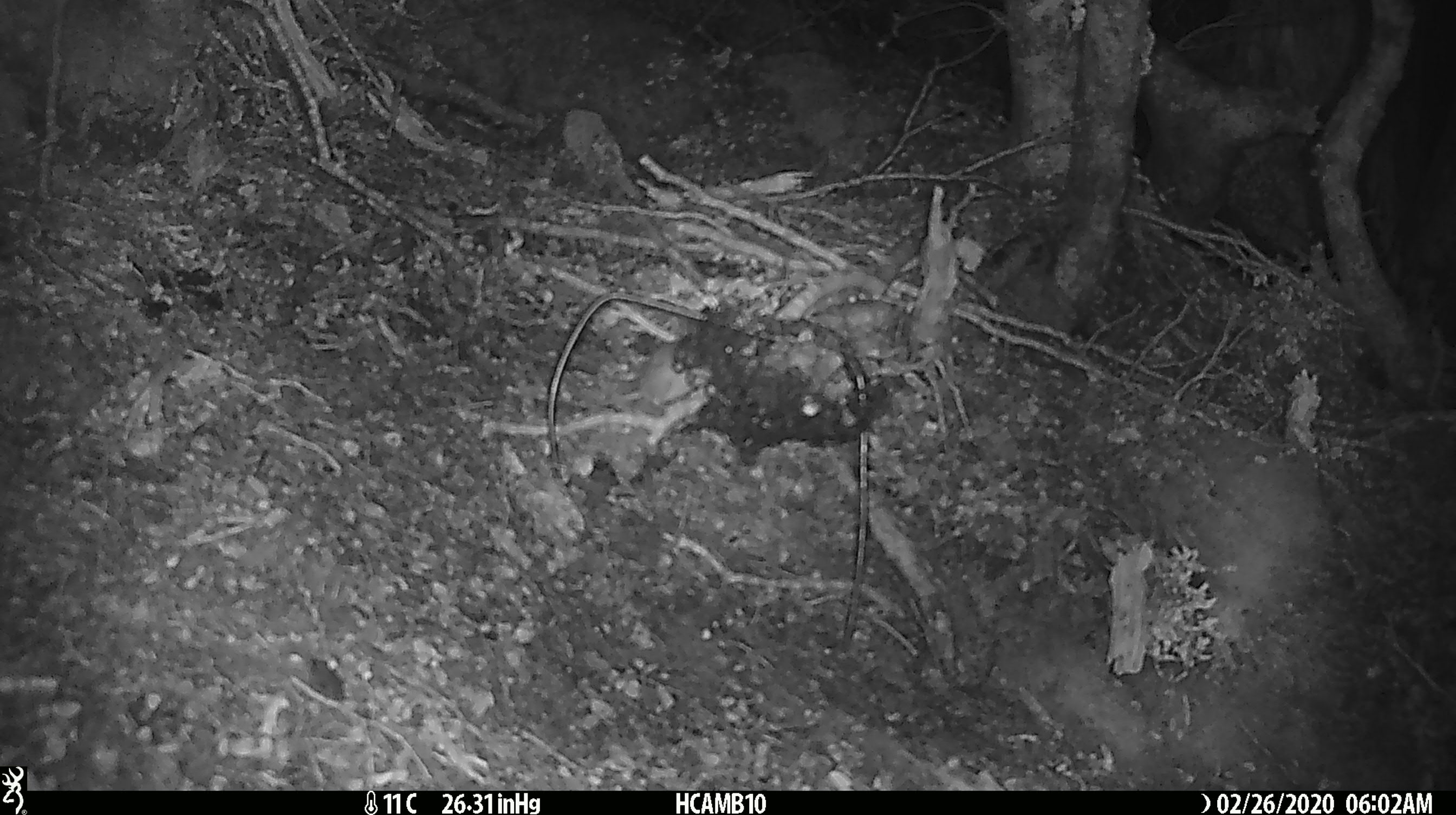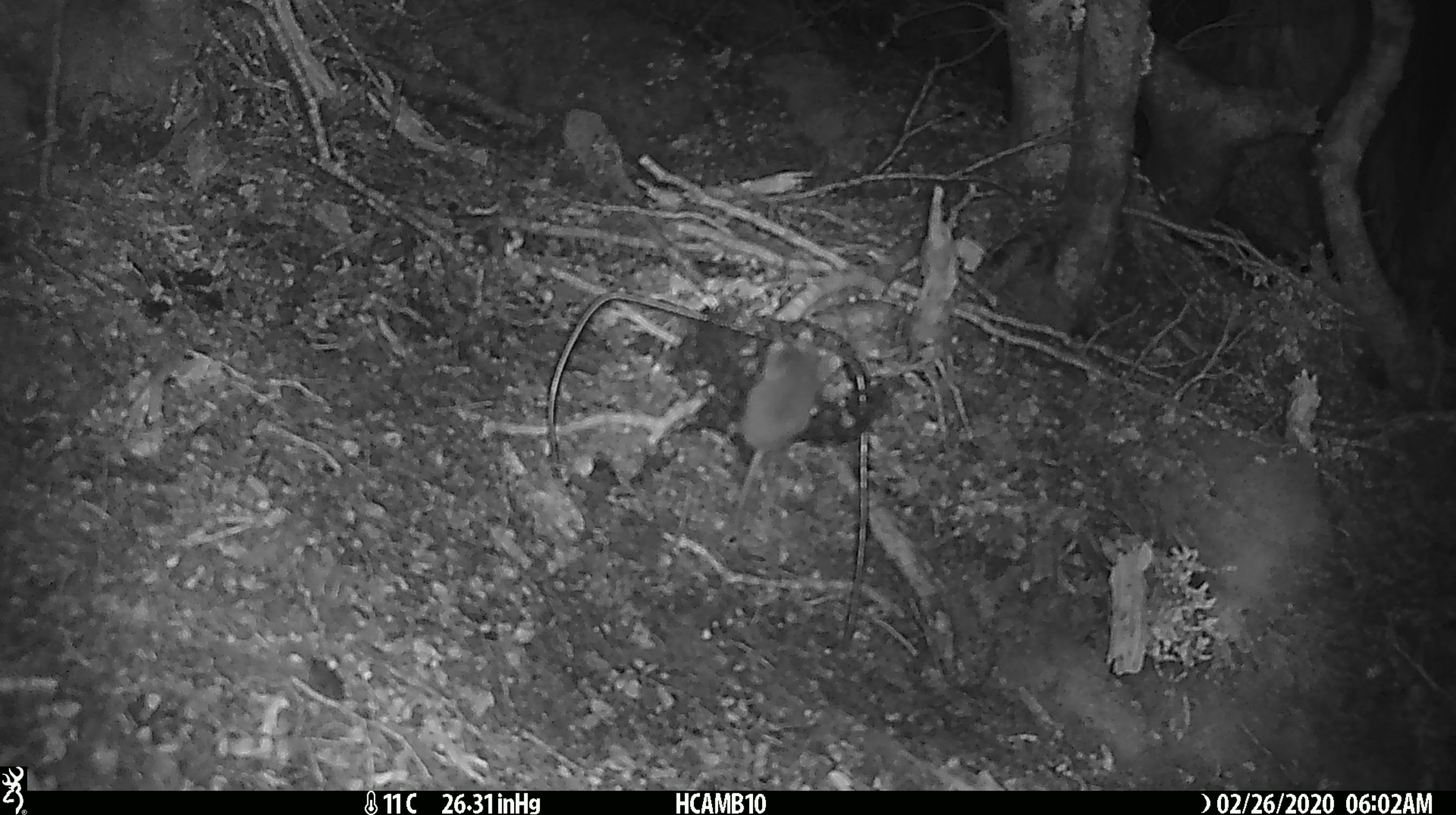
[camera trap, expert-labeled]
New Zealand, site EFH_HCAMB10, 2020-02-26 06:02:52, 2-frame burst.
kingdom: Animalia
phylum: Chordata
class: Mammalia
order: Rodentia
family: Muridae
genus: Mus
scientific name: Mus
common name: mouse